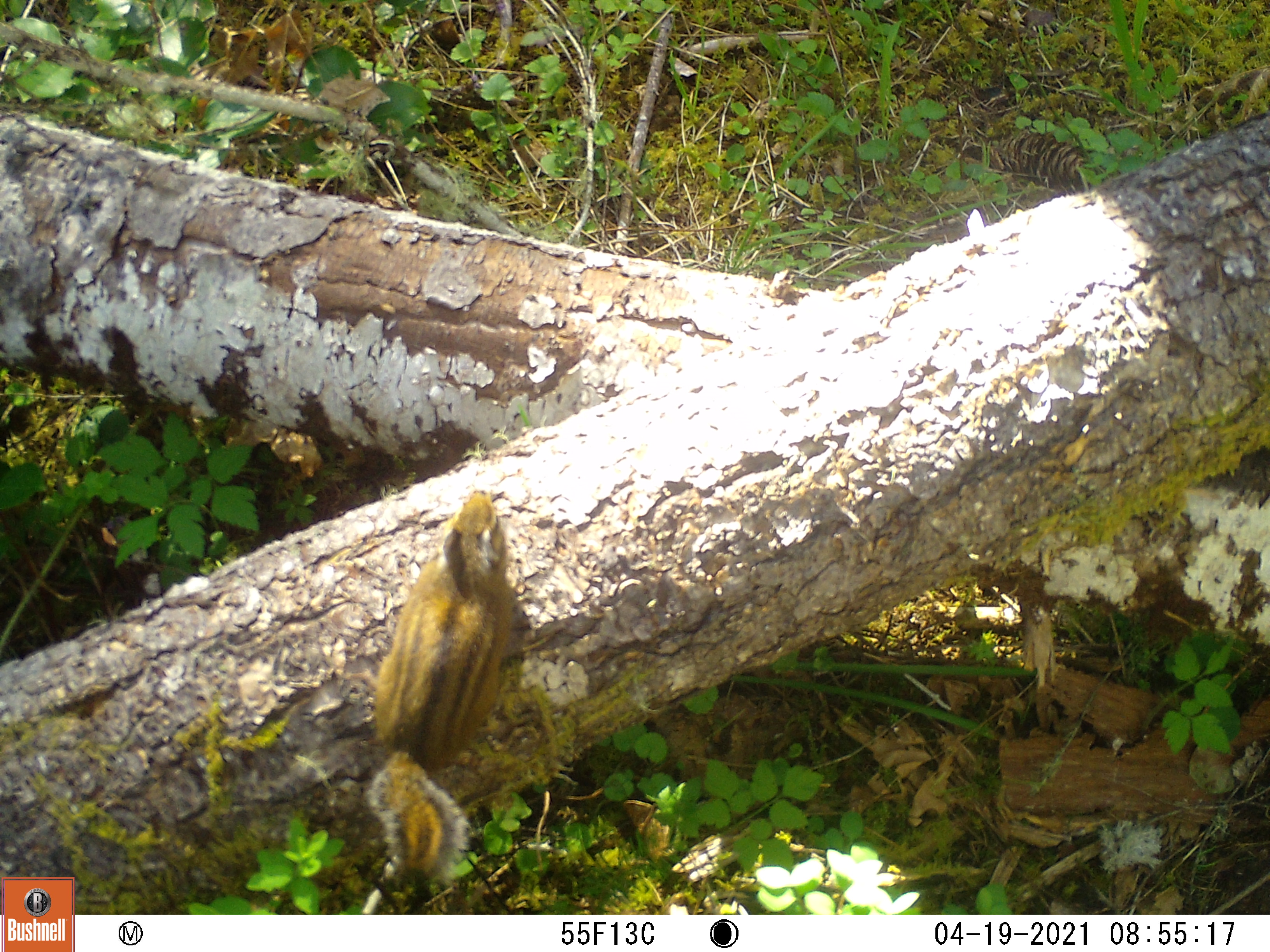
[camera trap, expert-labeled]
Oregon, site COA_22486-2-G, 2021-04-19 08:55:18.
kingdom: Animalia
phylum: Chordata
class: Mammalia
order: Rodentia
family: Sciuridae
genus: Neotamias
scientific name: Neotamias townsendii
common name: townsend's chipmunk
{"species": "townsend's chipmunk (Neotamias townsendii)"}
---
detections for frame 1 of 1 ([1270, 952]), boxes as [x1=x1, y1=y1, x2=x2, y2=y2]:
townsend's chipmunk: [x1=362, y1=481, x2=523, y2=890]